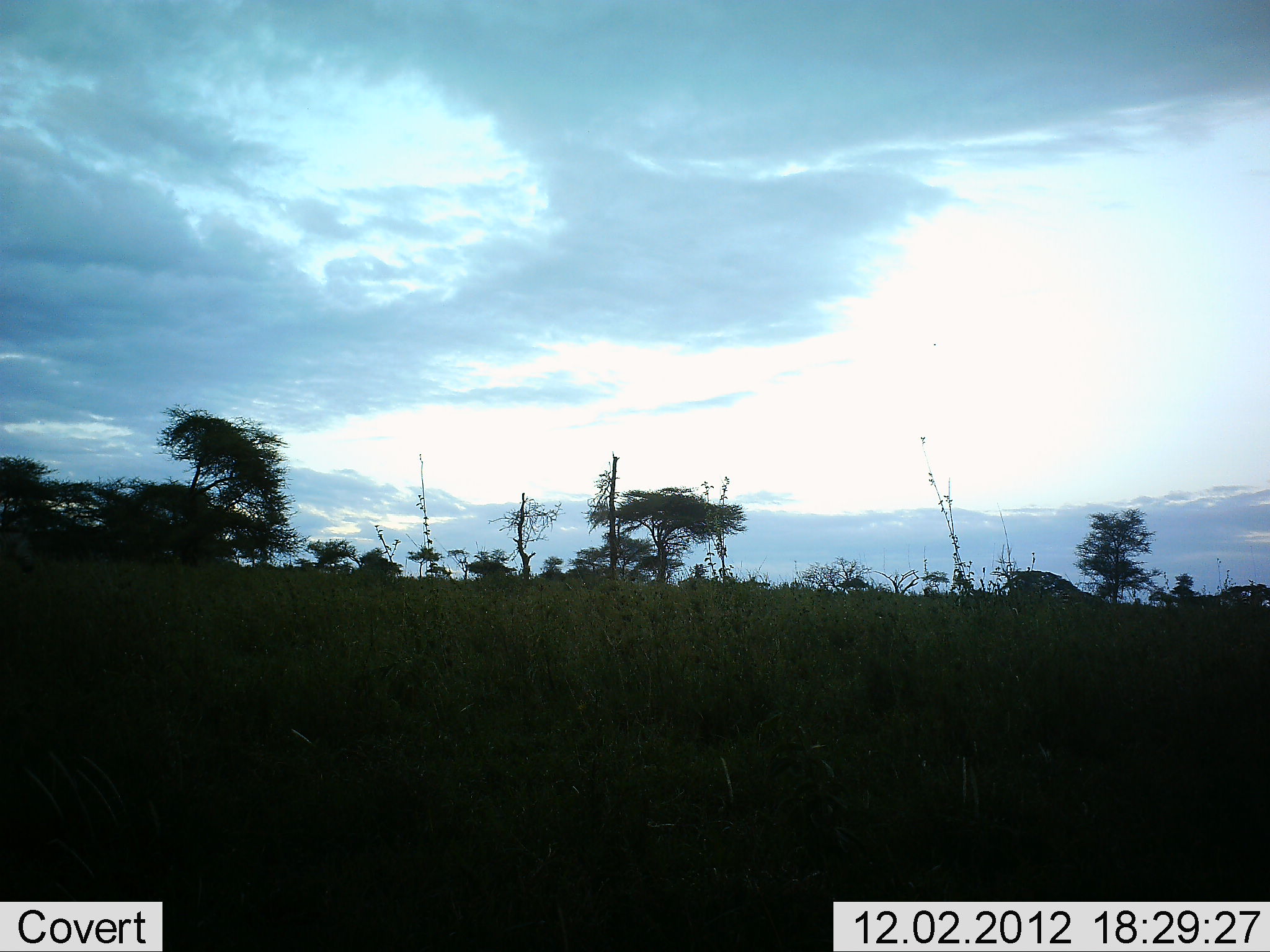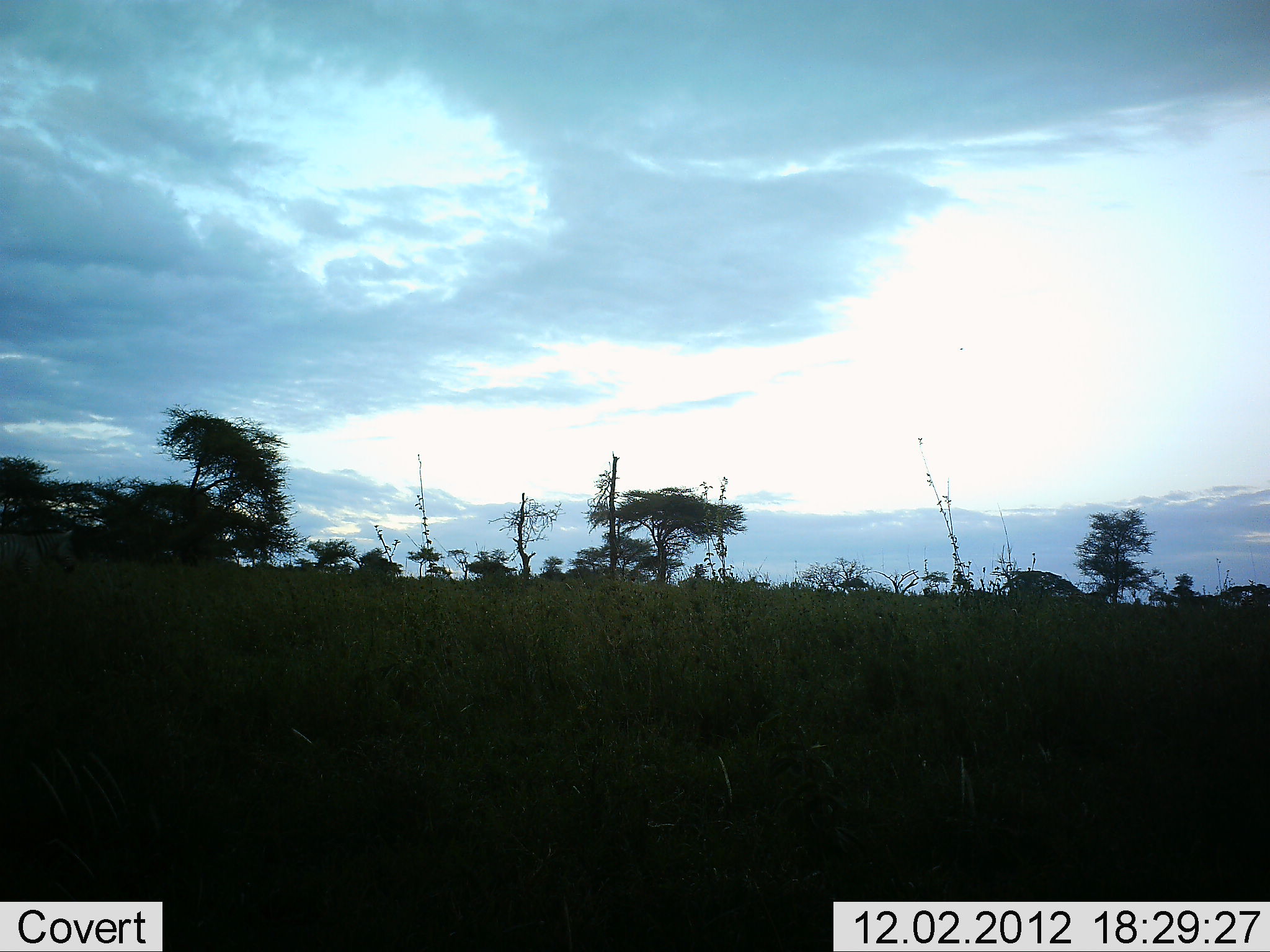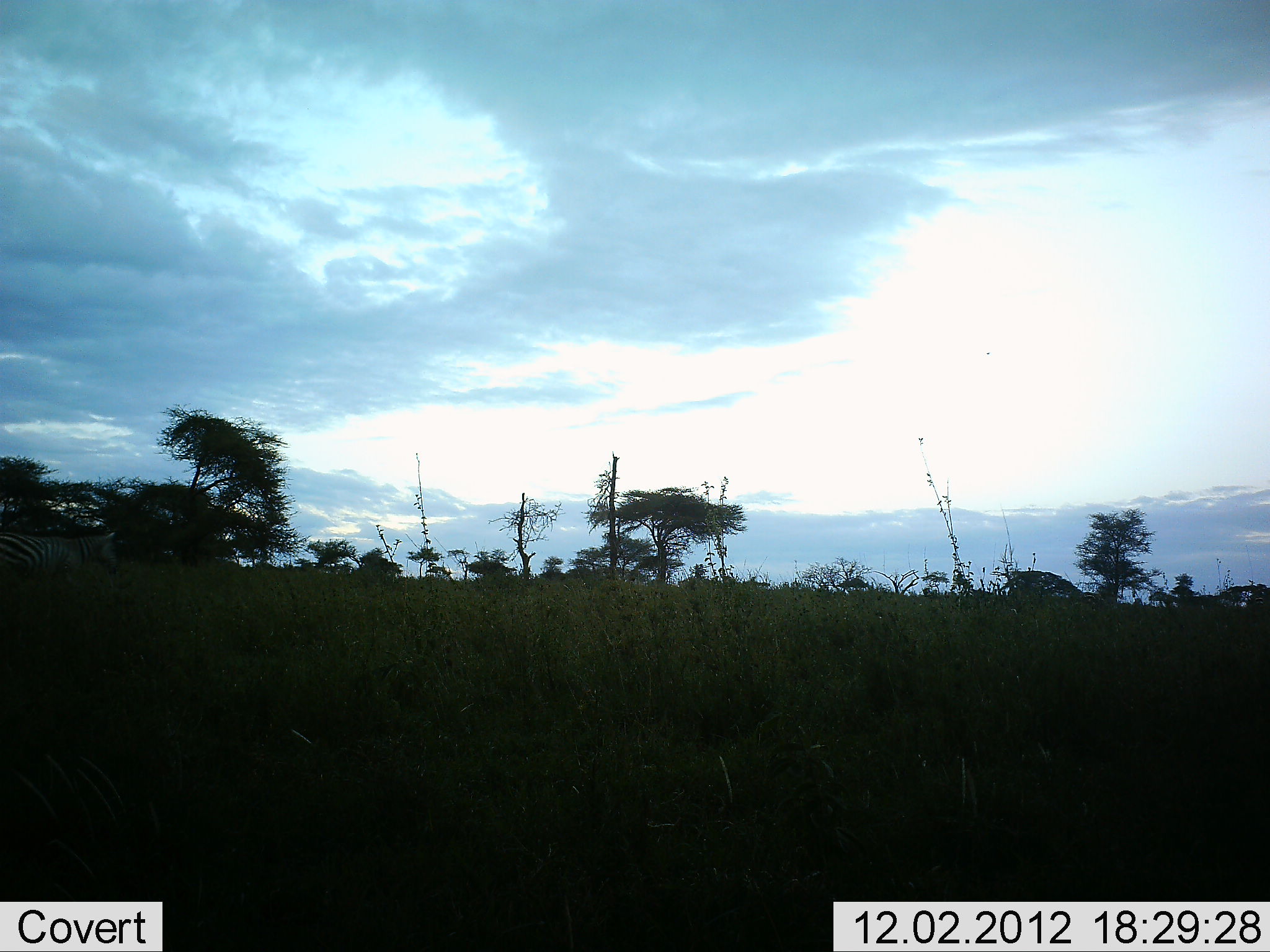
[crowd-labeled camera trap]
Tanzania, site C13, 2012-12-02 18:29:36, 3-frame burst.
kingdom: Animalia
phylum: Chordata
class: Mammalia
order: Perissodactyla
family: Equidae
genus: Equus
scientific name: Equus quagga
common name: plains zebra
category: zebra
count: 1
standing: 10%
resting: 10%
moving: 100%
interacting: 0%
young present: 0%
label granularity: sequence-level